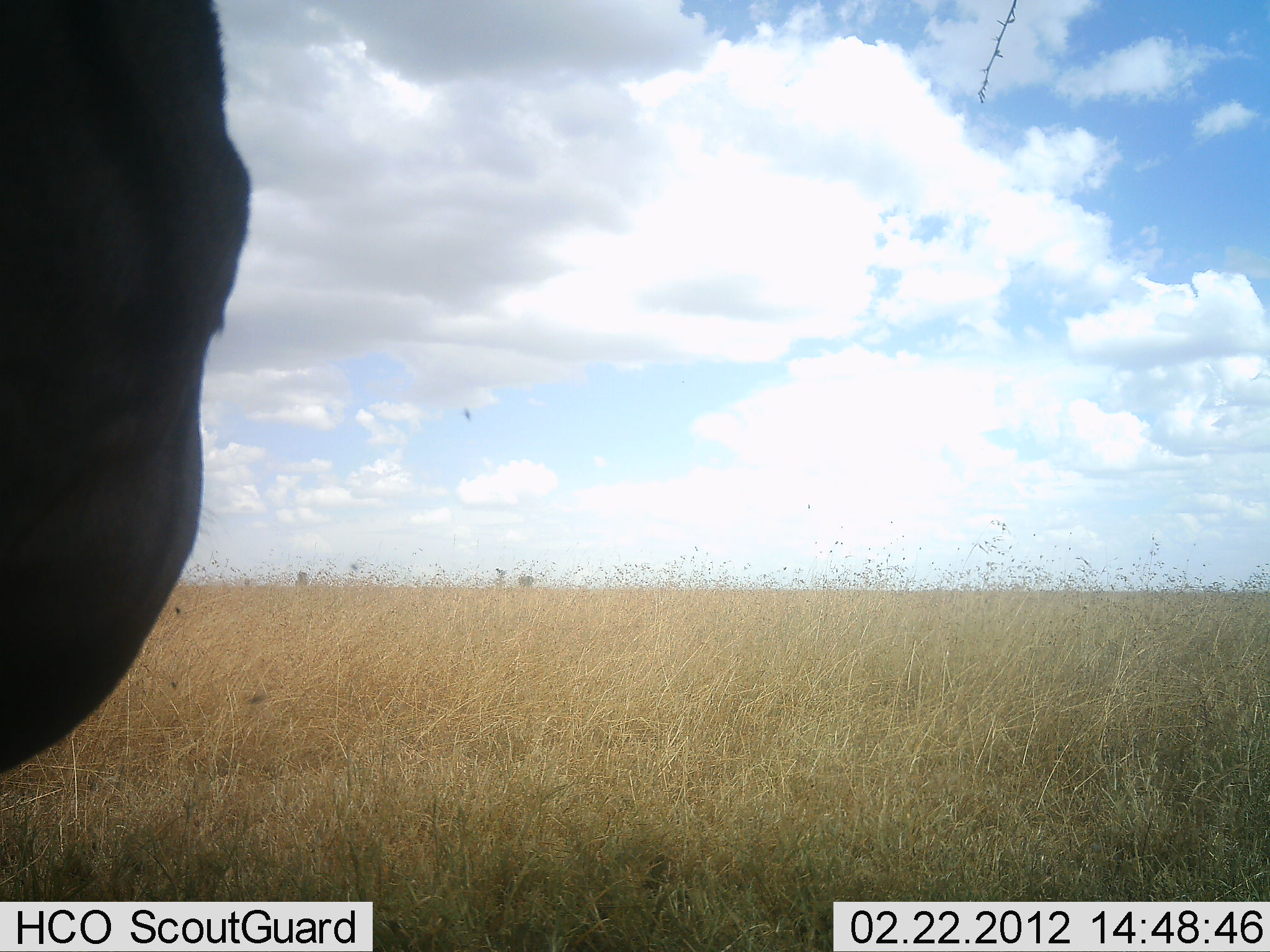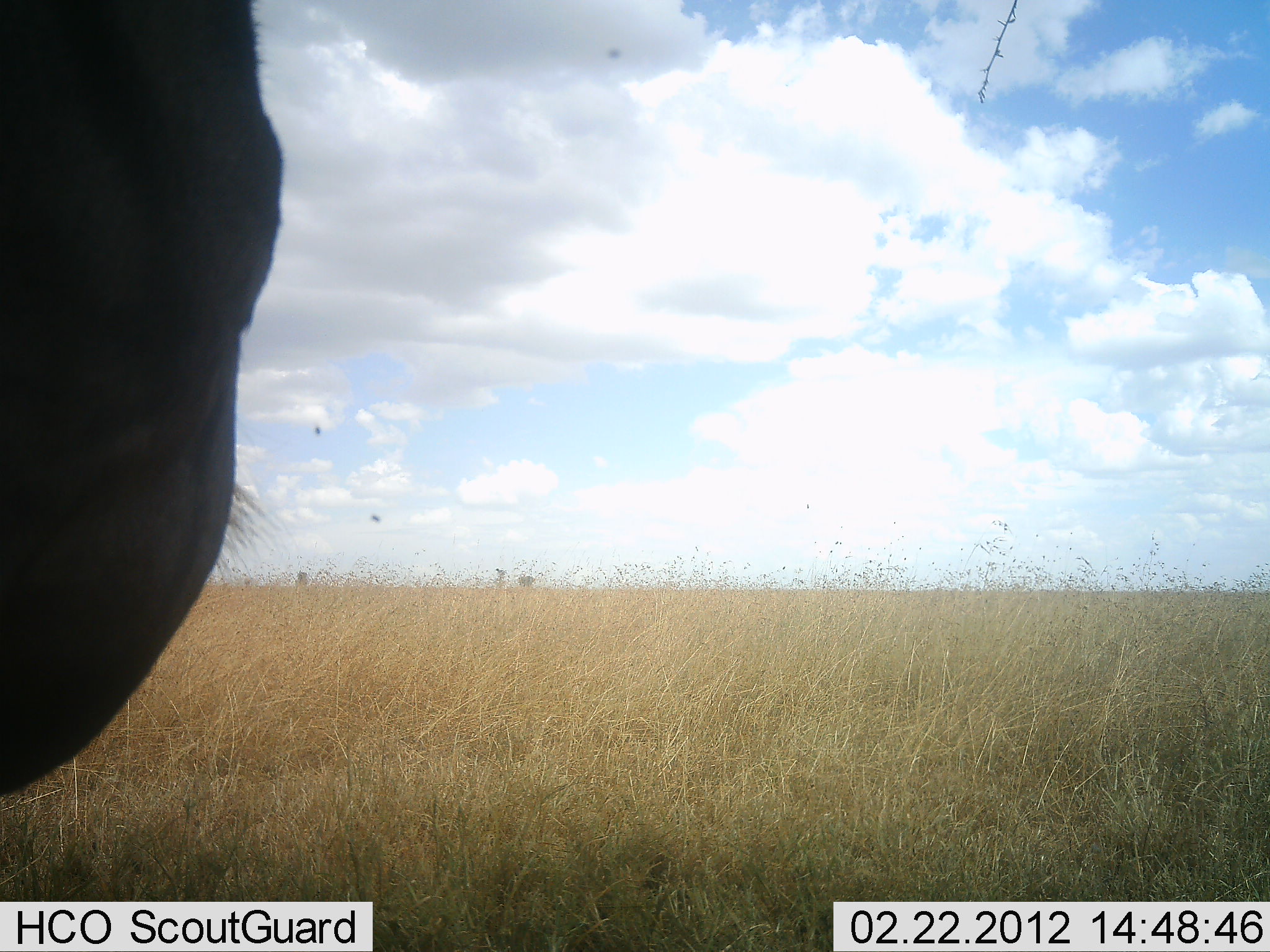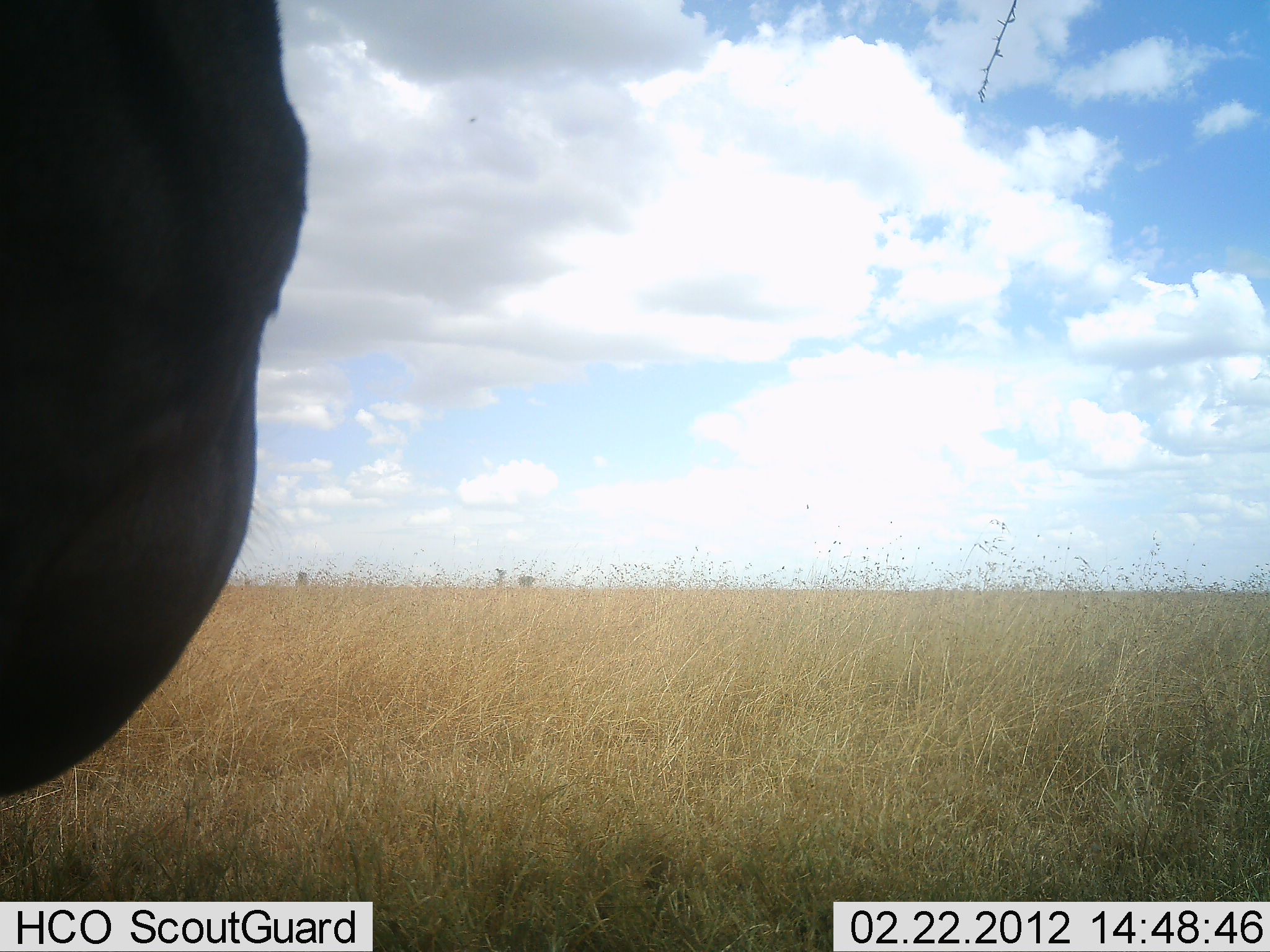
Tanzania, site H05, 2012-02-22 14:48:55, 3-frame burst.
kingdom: Animalia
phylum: Chordata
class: Mammalia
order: Artiodactyla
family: Bovidae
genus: Connochaetes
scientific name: Connochaetes taurinus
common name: blue wildebeest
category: wildebeest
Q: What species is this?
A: Wildebeest (blue wildebeest) (Connochaetes taurinus).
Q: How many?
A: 1.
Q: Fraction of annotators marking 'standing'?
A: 100%.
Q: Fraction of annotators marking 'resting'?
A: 0%.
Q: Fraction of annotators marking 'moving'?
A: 0%.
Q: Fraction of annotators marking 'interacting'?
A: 0%.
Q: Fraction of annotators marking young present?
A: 0%.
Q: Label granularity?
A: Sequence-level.